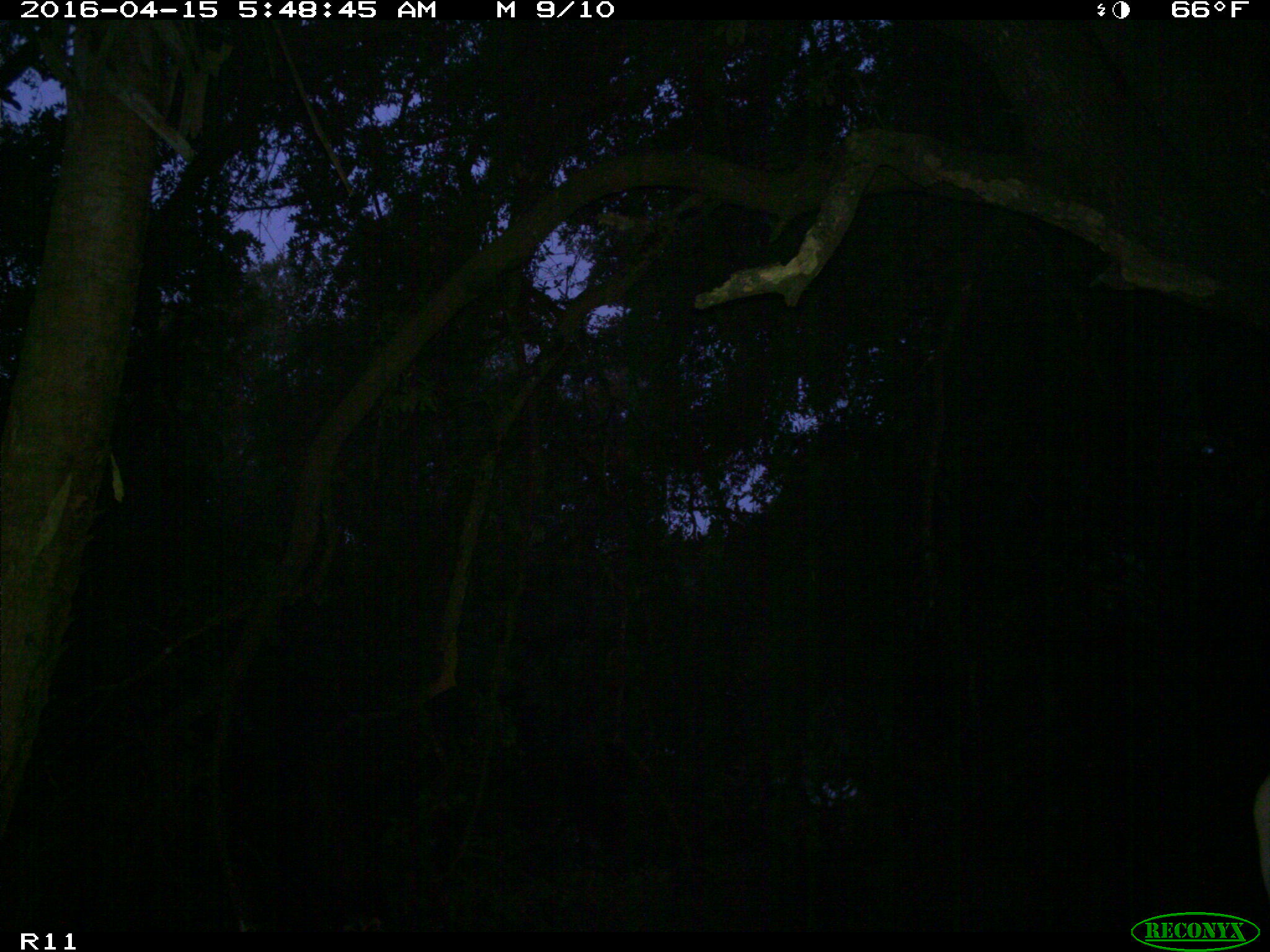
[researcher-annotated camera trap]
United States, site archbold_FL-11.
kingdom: Animalia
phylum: Chordata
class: Mammalia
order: Artiodactyla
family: Bovidae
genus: Bos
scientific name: Bos taurus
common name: domestic cow